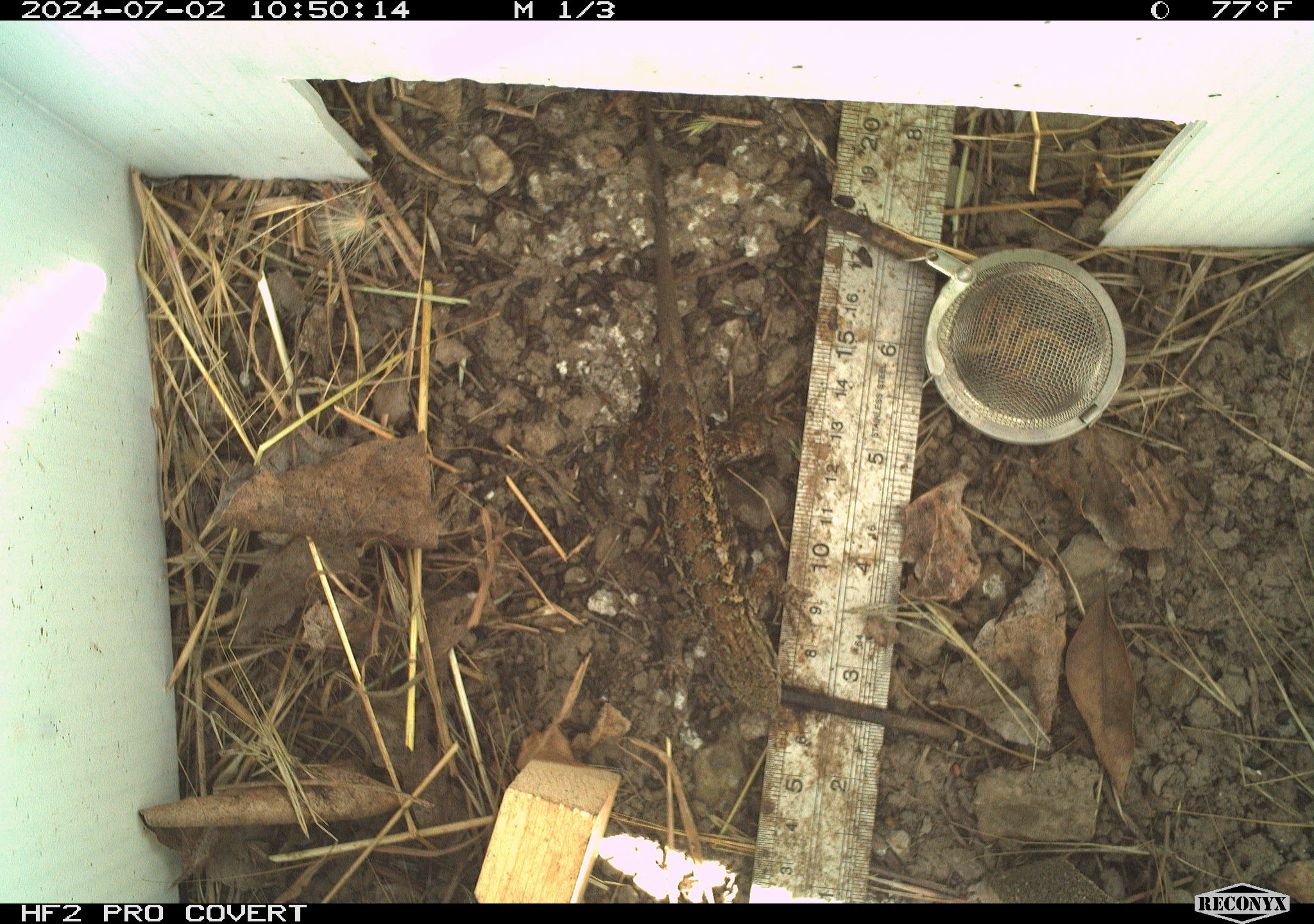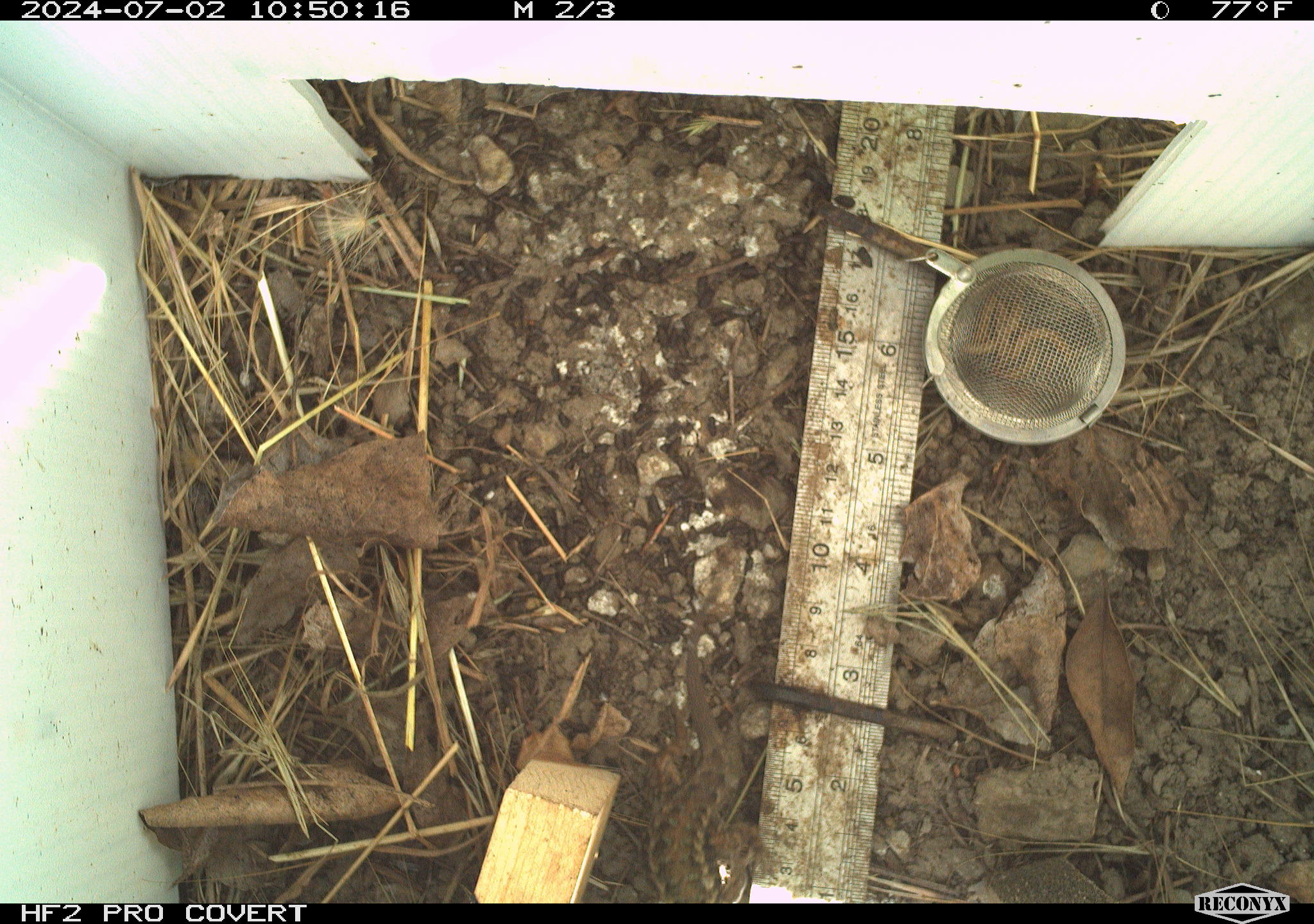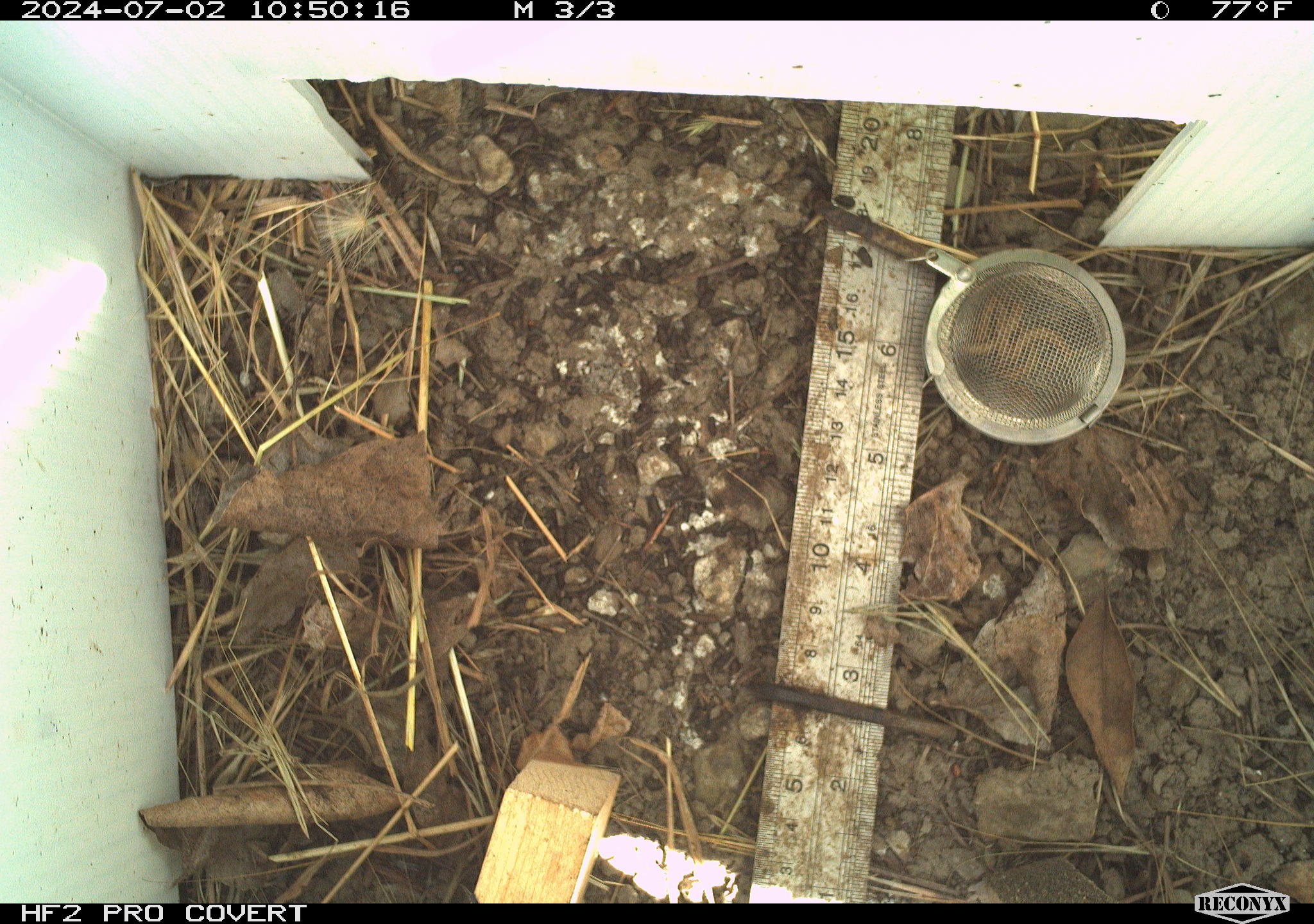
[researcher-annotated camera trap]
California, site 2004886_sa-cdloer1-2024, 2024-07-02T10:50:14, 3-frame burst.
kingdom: Animalia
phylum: Chordata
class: Reptilia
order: Squamata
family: Phrynosomatidae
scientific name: Phrynosomatidae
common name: phrynosomatid lizards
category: phrynosomatidae family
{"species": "phrynosomatidae family (phrynosomatid lizards) (Phrynosomatidae)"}